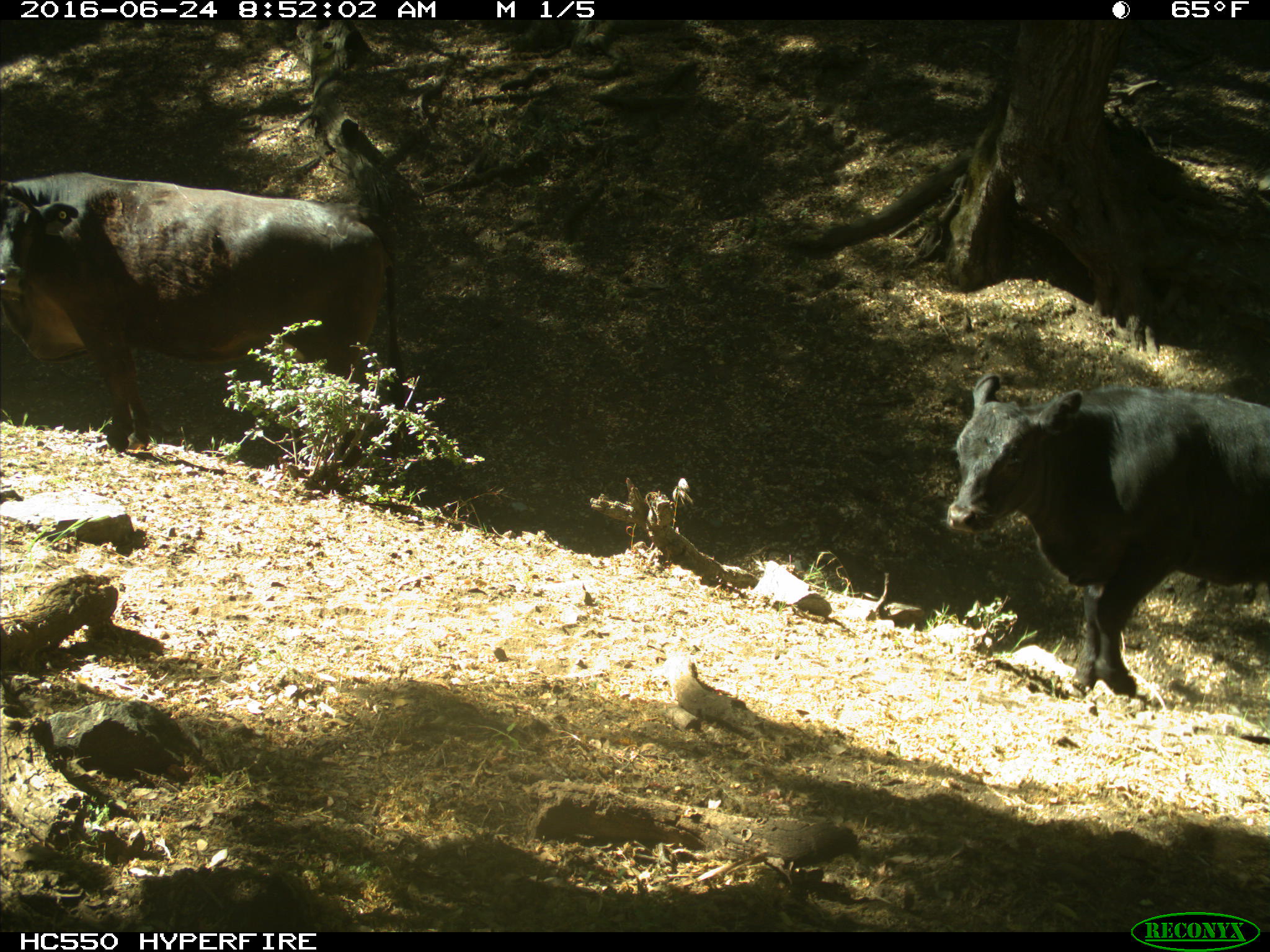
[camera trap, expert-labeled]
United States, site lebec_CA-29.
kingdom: Animalia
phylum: Chordata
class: Mammalia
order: Artiodactyla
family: Bovidae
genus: Bos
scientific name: Bos taurus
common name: domestic cow